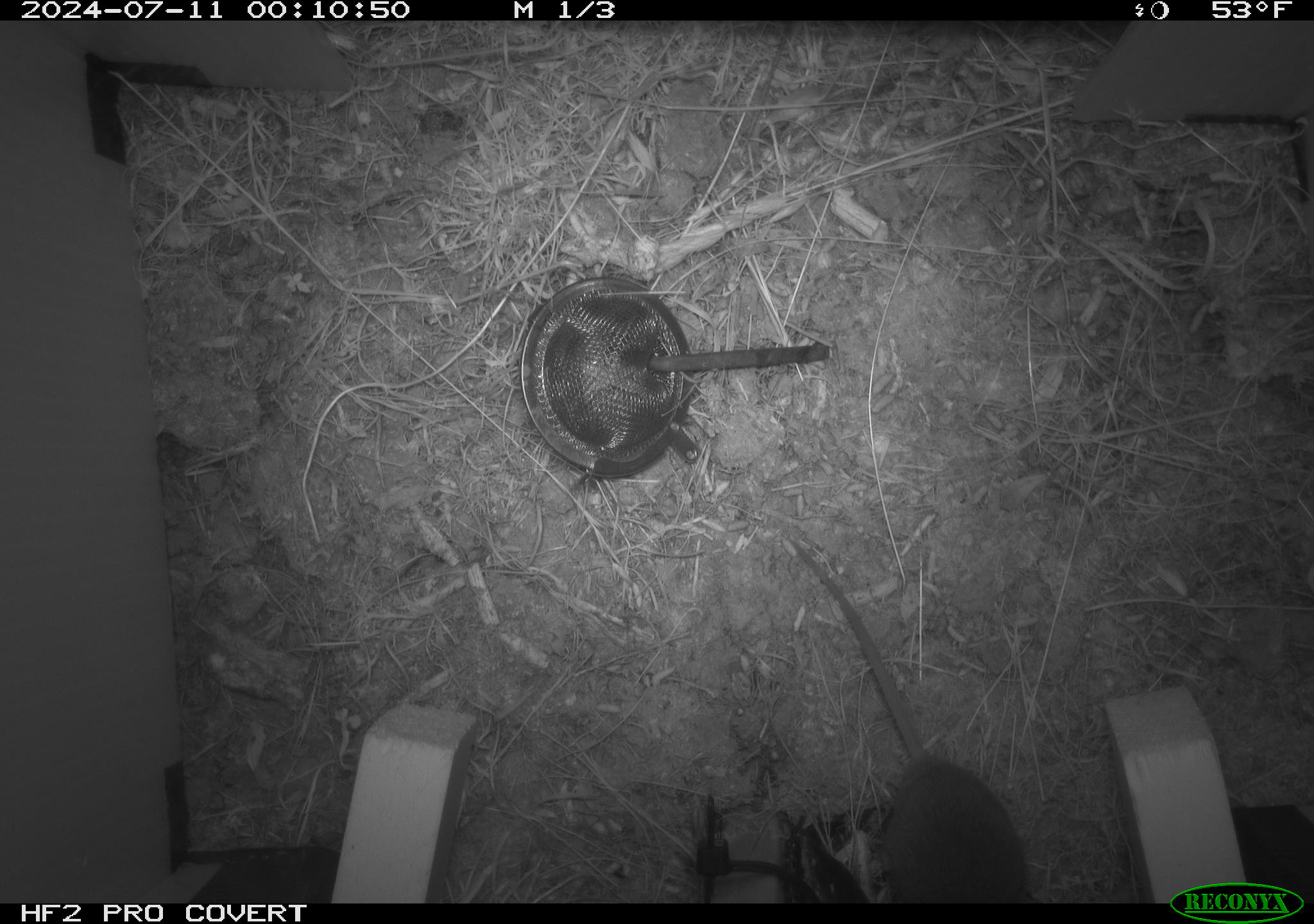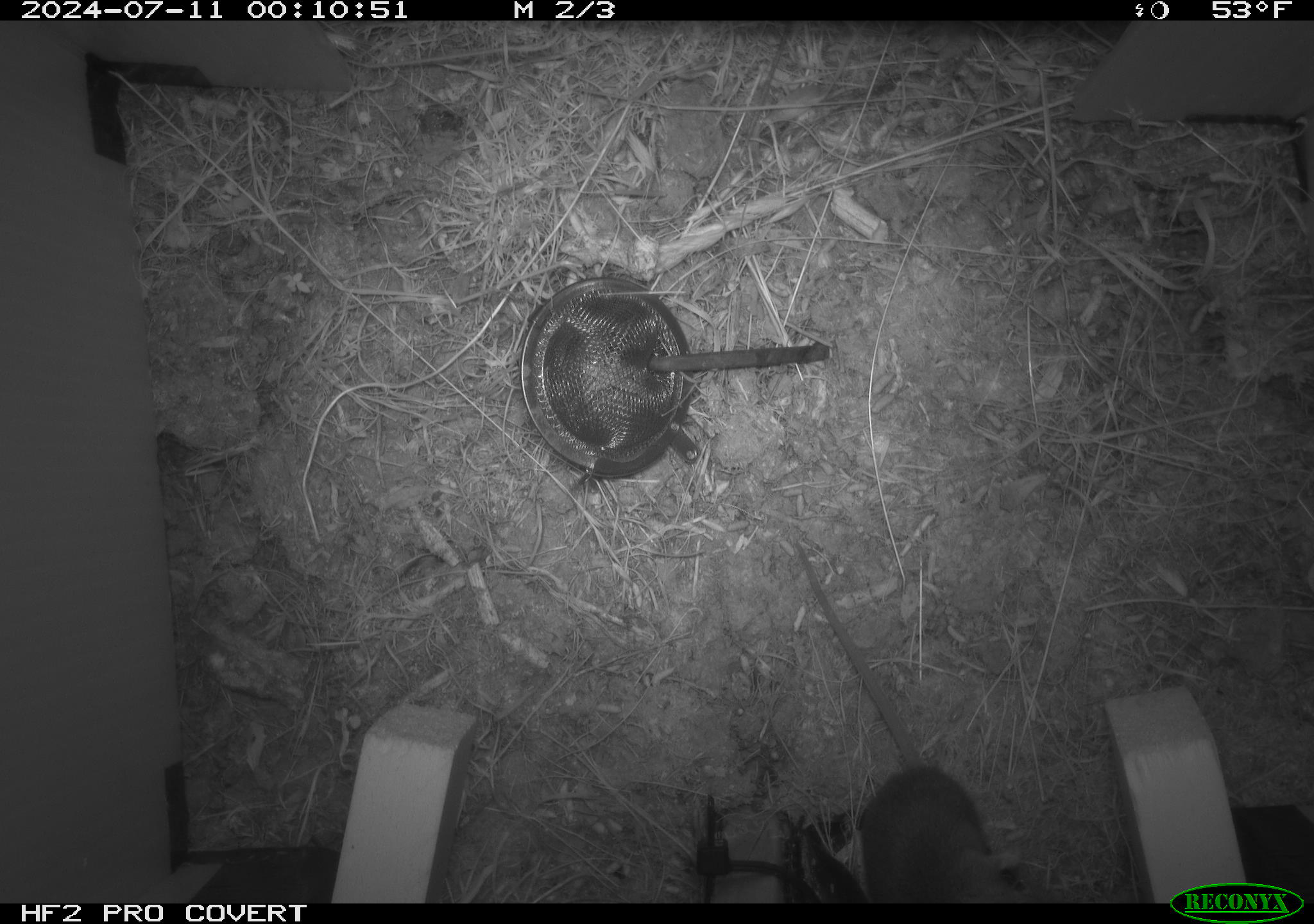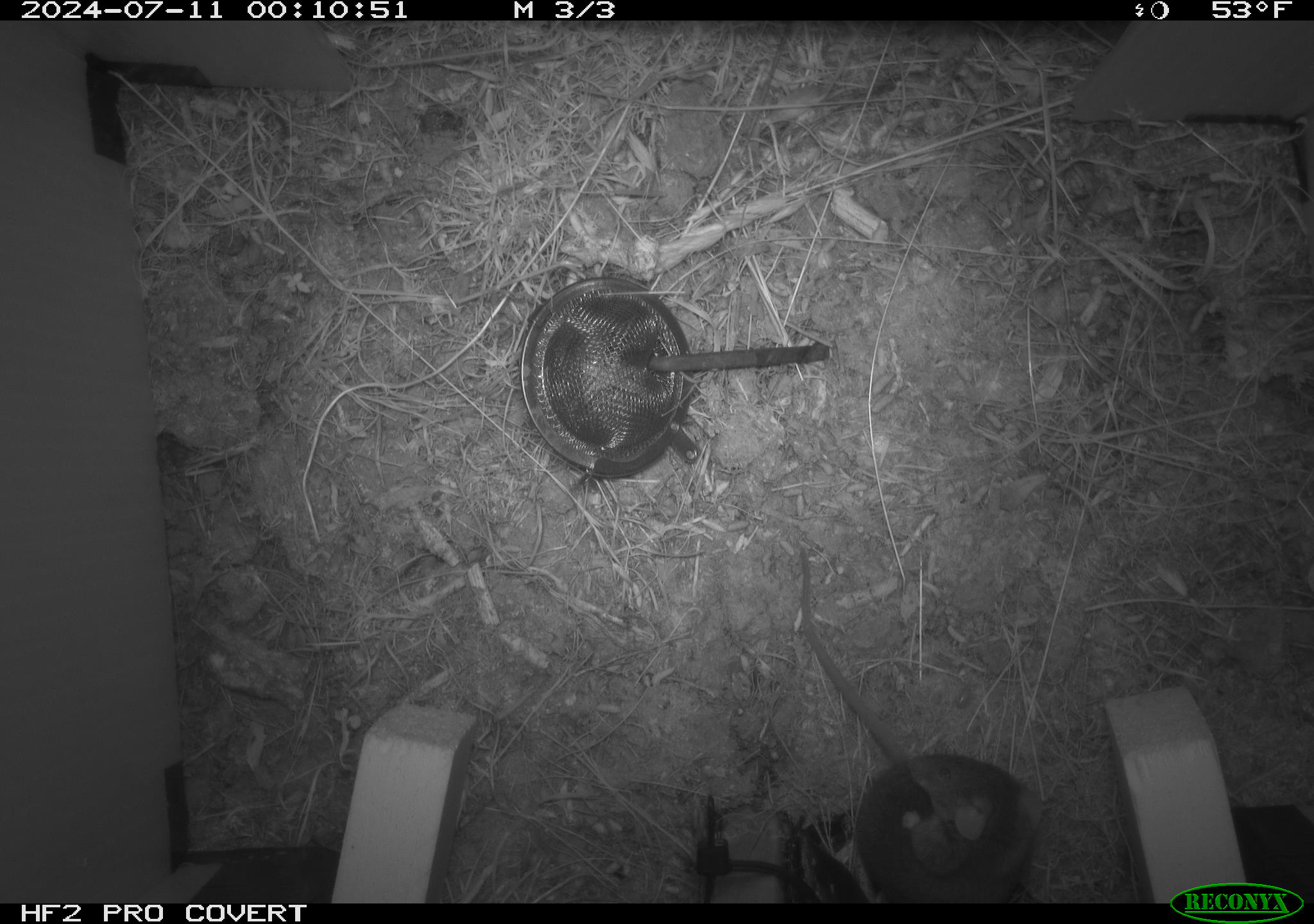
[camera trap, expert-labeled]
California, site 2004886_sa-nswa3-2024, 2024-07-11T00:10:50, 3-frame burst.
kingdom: Animalia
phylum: Chordata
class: Mammalia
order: Rodentia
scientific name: Rodentia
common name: rodent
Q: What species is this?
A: Rodent (Rodentia).